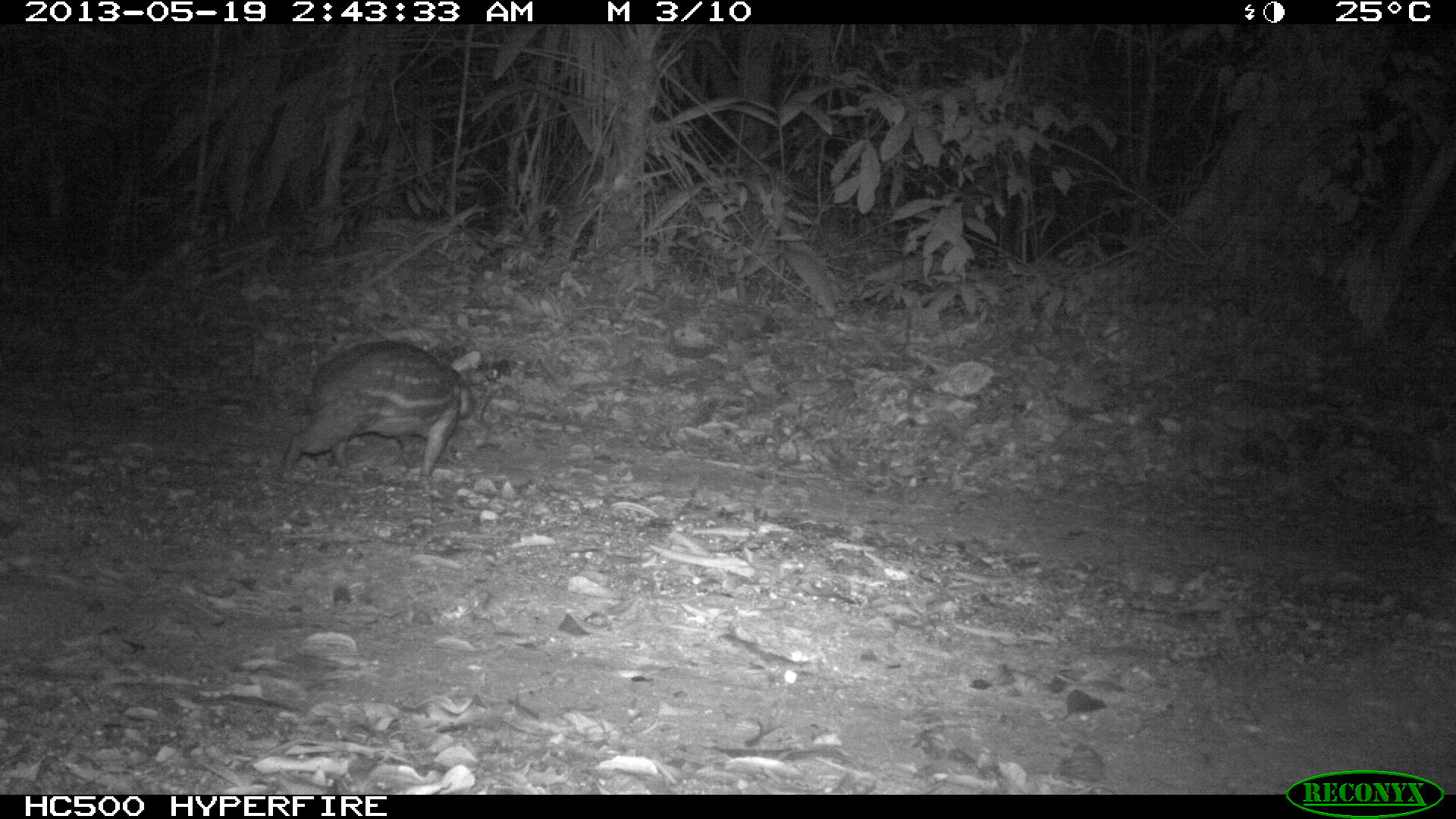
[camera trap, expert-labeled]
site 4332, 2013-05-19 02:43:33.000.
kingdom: Animalia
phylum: Chordata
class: Mammalia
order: Rodentia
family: Cuniculidae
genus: Cuniculus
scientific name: Cuniculus paca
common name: lowland paca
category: agouti paca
Agouti paca (lowland paca) (Cuniculus paca), count 1.